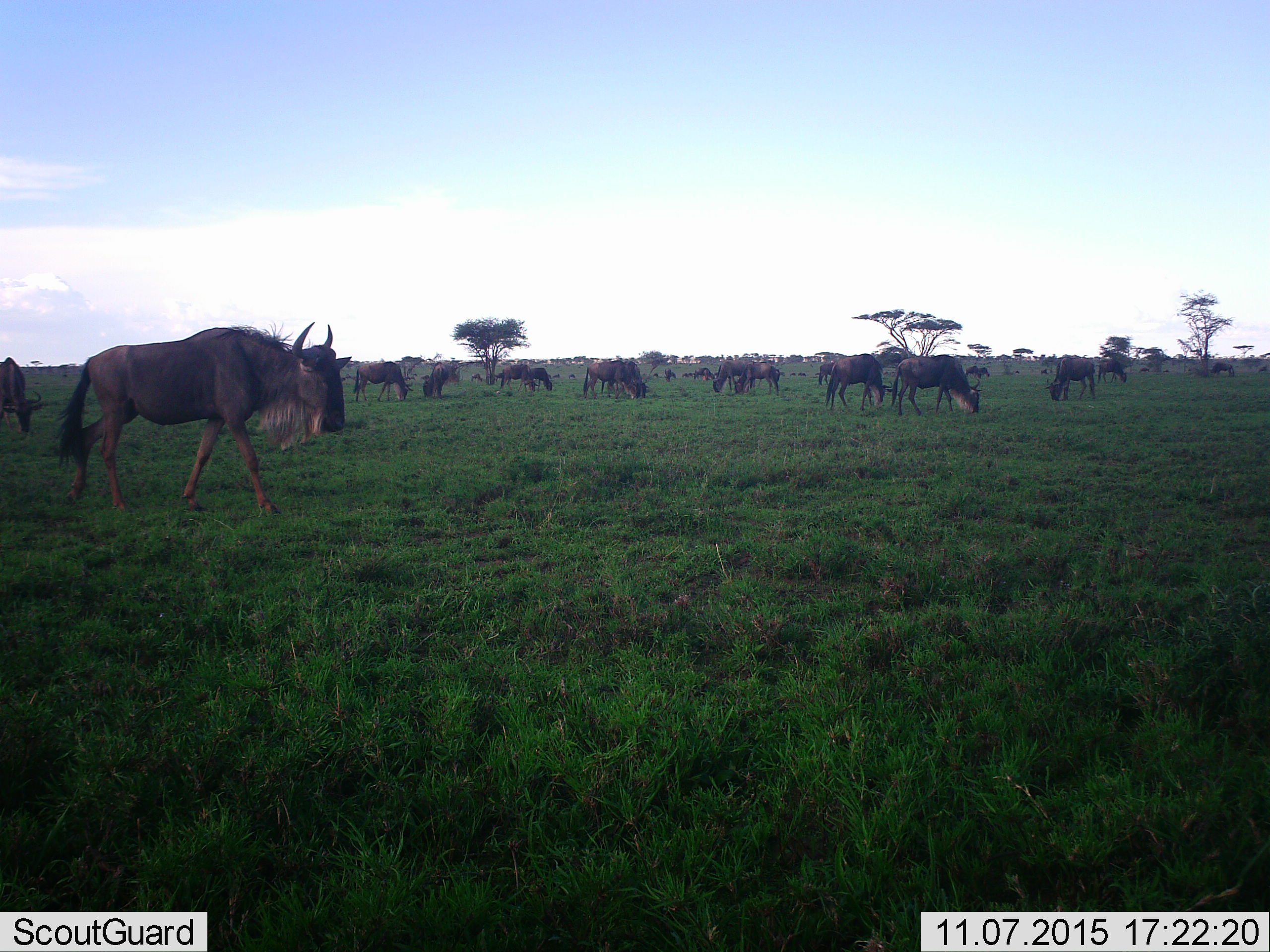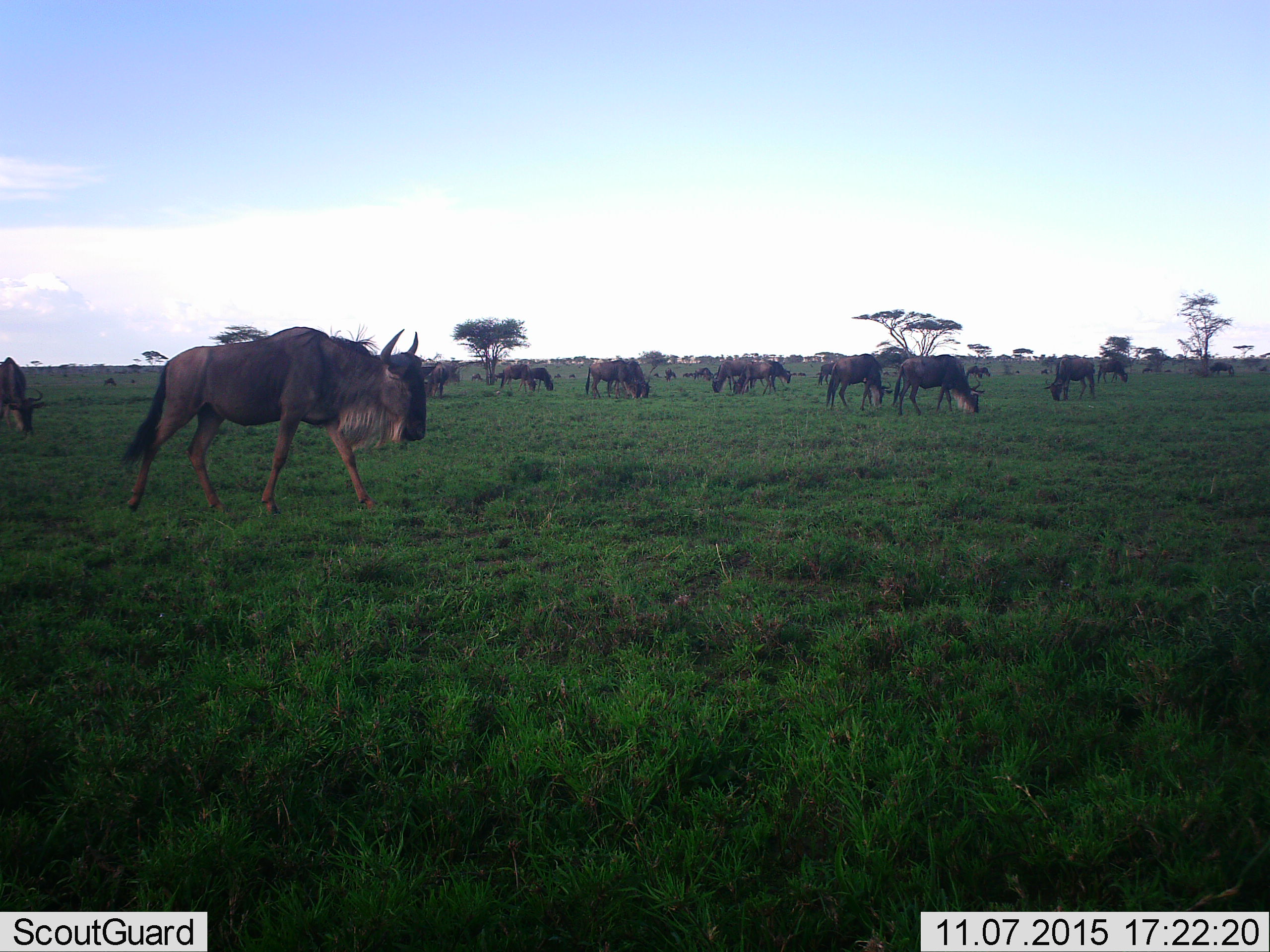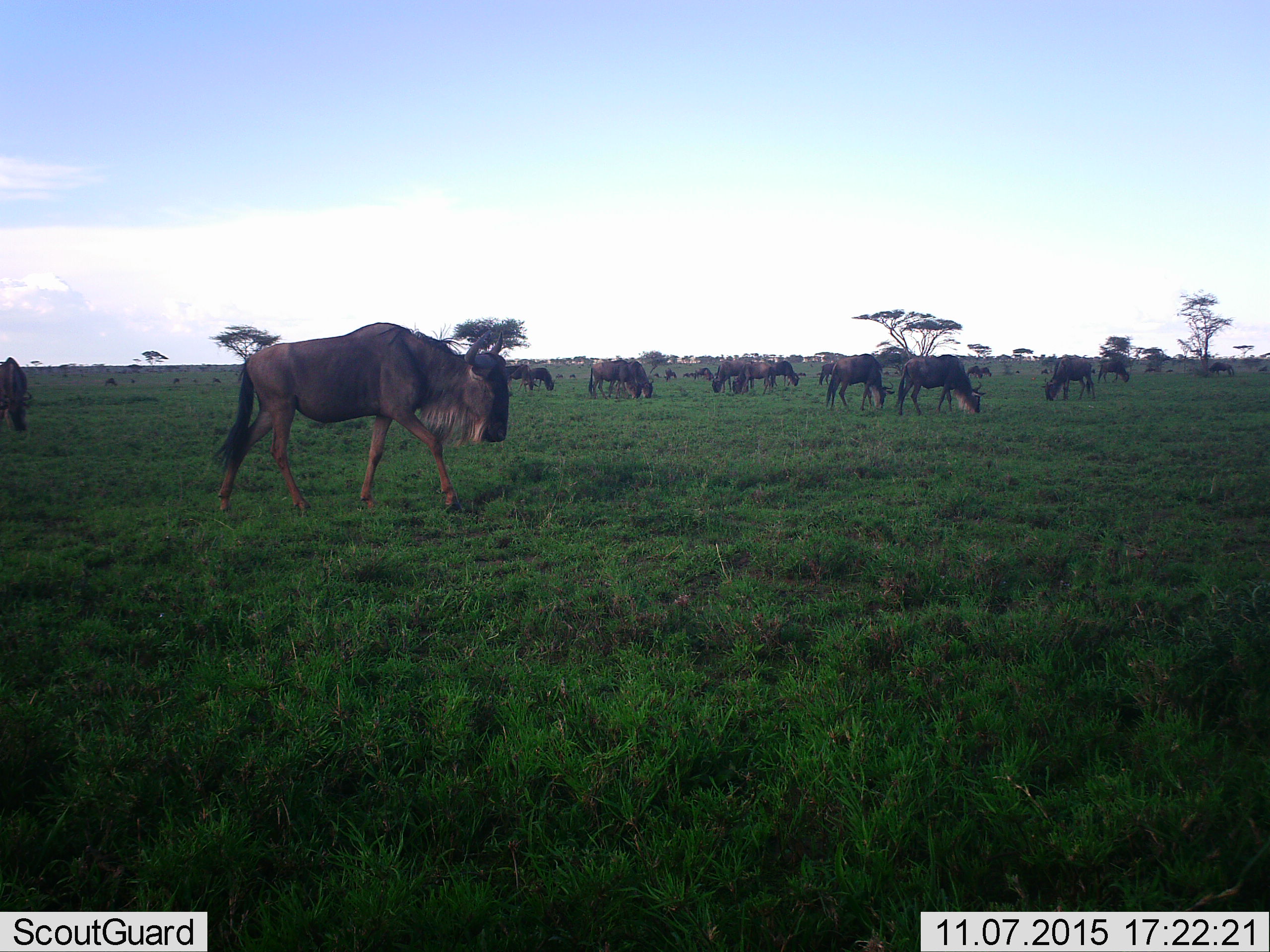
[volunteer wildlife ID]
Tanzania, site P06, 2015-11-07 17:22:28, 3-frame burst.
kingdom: Animalia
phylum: Chordata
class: Mammalia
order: Artiodactyla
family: Bovidae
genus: Connochaetes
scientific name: Connochaetes taurinus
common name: blue wildebeest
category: wildebeest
Wildebeest (blue wildebeest) (Connochaetes taurinus), count 11-50. Behavior (volunteer vote fractions): standing 75%, resting 0%, moving 88%, interacting 0%. Young present (vote fraction): 25%. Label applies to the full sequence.